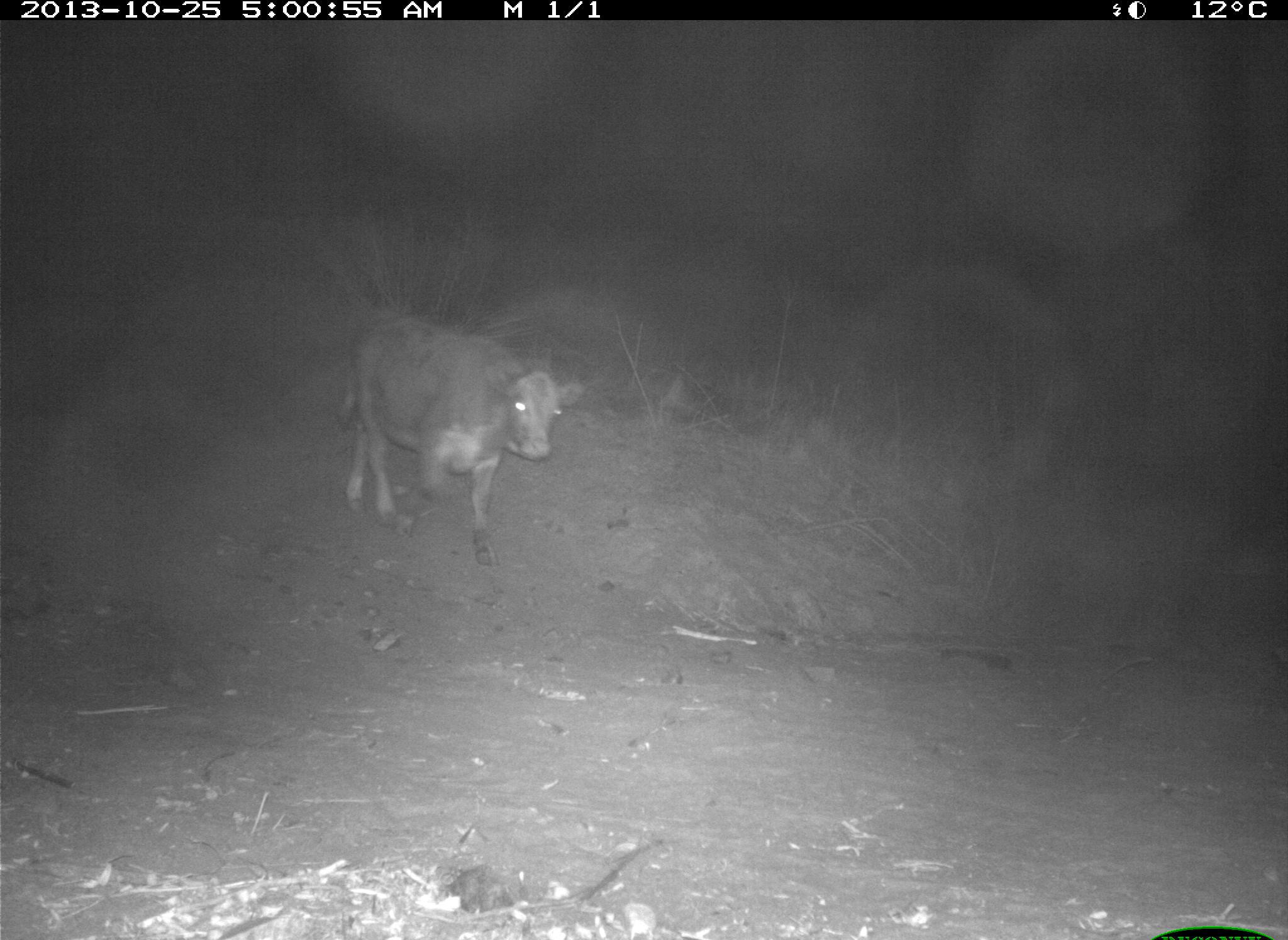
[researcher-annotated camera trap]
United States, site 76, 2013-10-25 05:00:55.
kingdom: Animalia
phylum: Chordata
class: Mammalia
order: Artiodactyla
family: Bovidae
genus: Bos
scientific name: Bos taurus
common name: cow